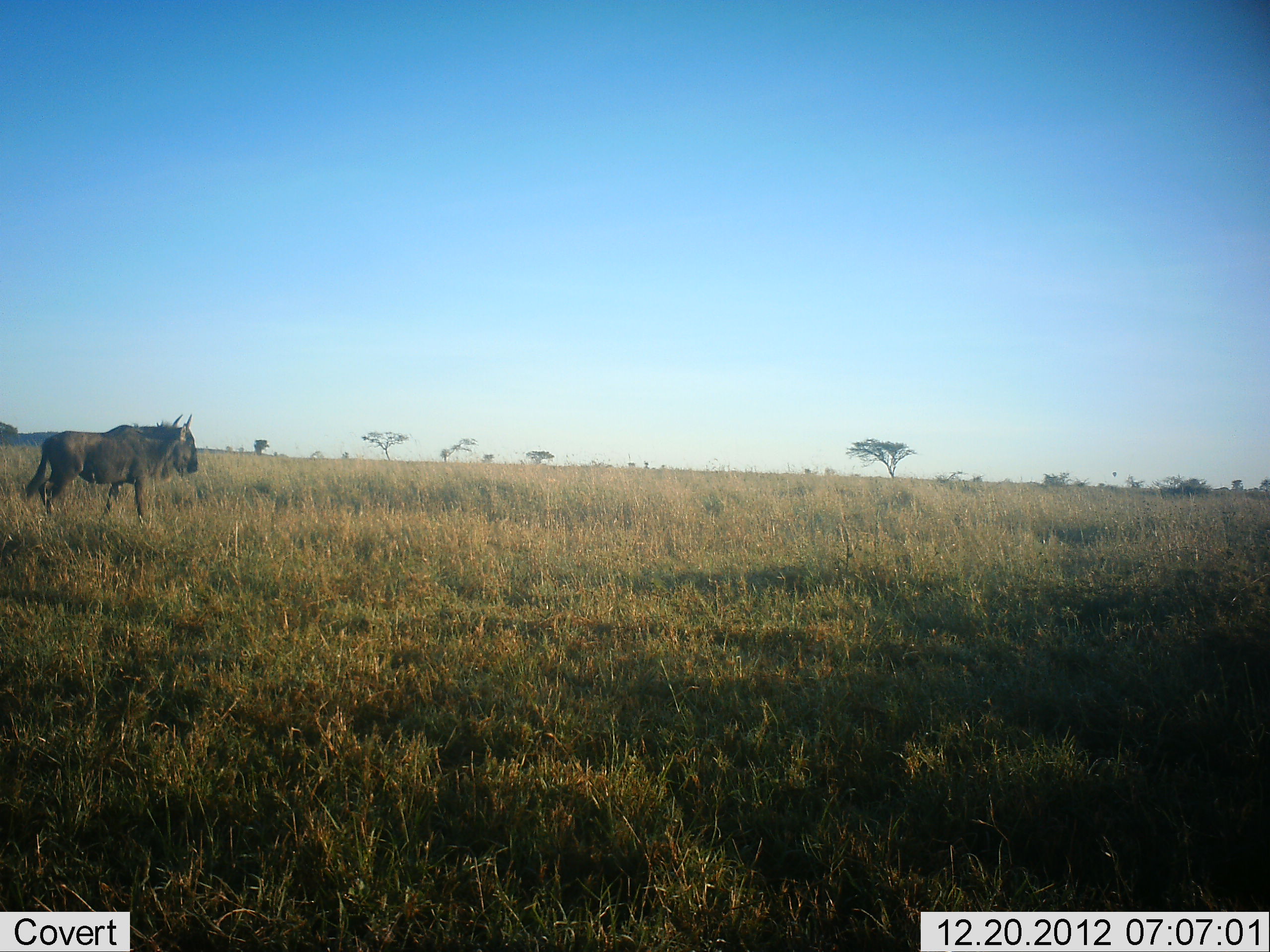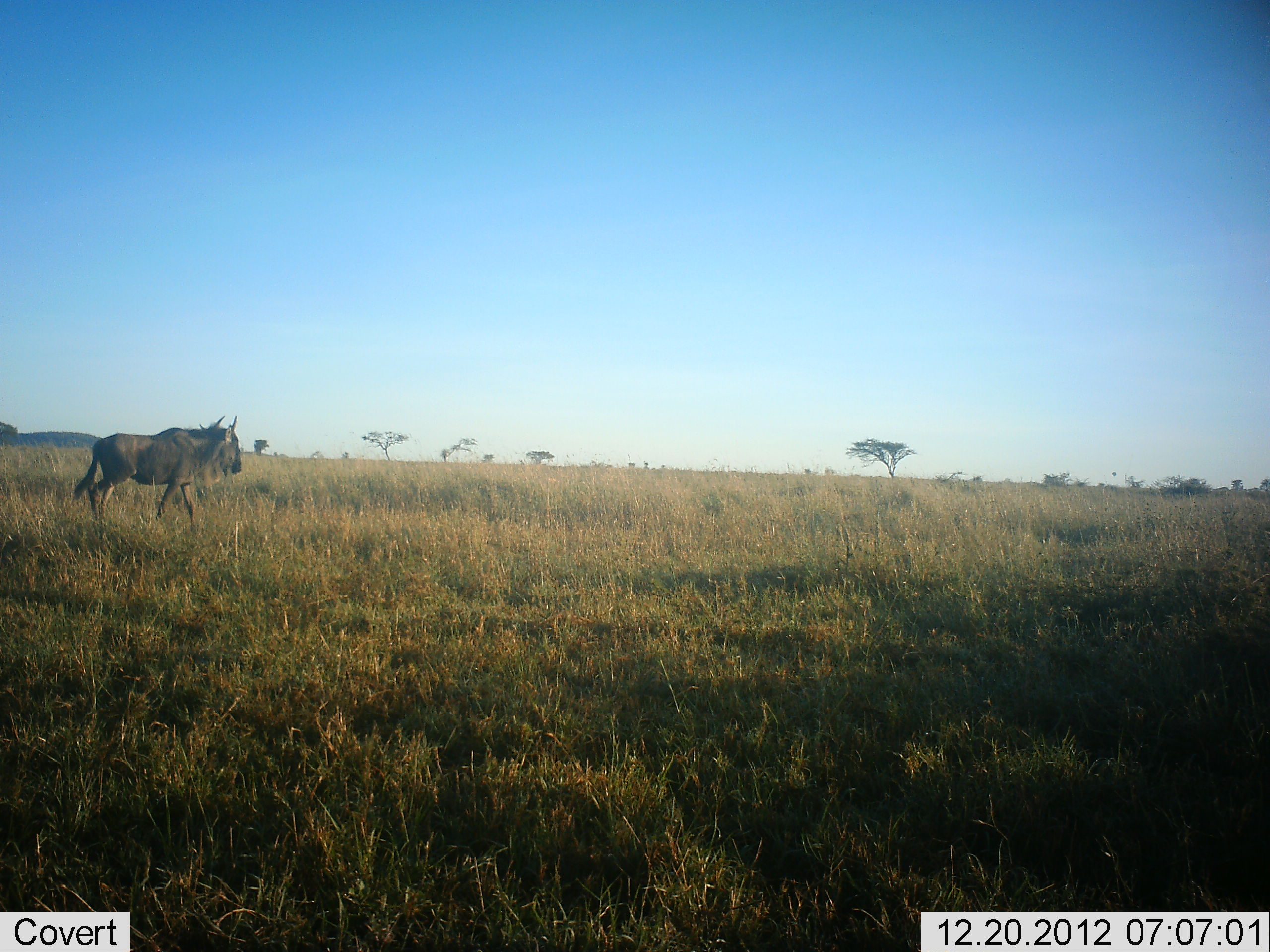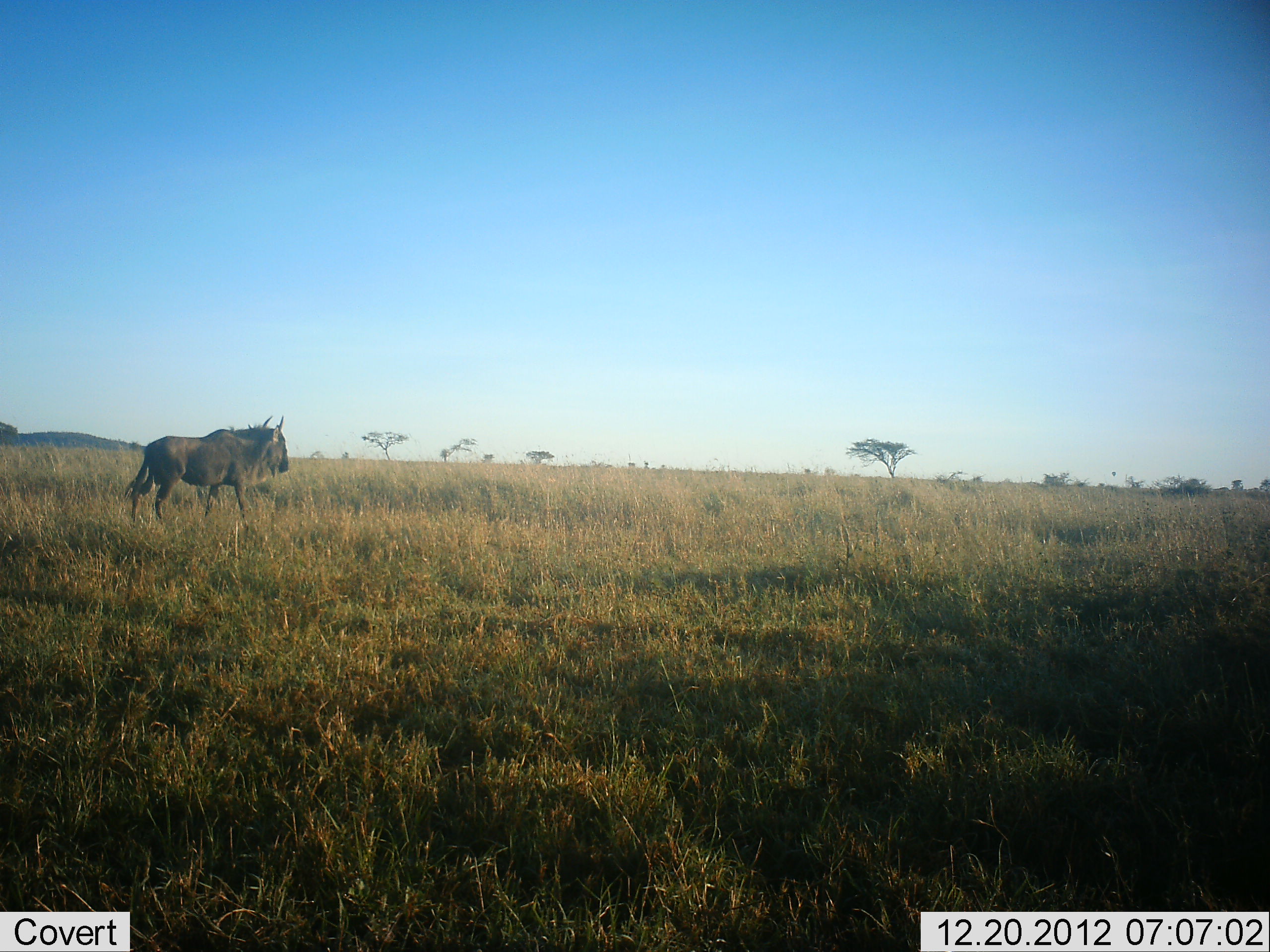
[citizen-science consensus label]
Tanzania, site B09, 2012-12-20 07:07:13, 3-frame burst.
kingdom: Animalia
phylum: Chordata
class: Mammalia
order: Artiodactyla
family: Bovidae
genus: Connochaetes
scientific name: Connochaetes taurinus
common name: blue wildebeest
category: wildebeest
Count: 1.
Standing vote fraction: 4%.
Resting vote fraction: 0%.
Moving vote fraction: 100%.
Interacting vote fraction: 0%.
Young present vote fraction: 0%.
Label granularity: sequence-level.